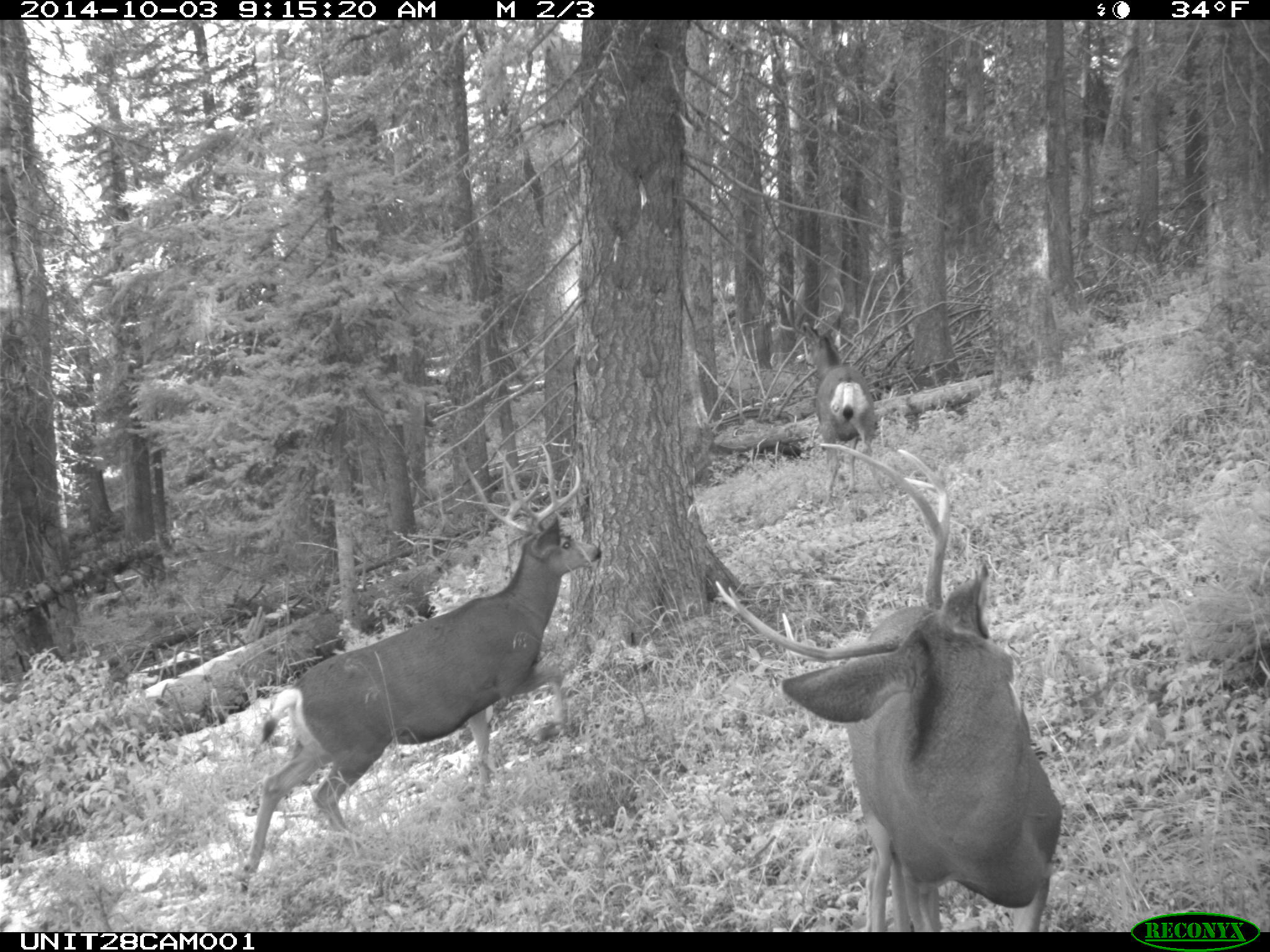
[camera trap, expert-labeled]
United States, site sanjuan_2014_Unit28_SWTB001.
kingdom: Animalia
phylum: Chordata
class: Mammalia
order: Artiodactyla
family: Cervidae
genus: Odocoileus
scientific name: Odocoileus hemionus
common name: mule deer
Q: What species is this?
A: Odocoileus hemionus (mule deer).